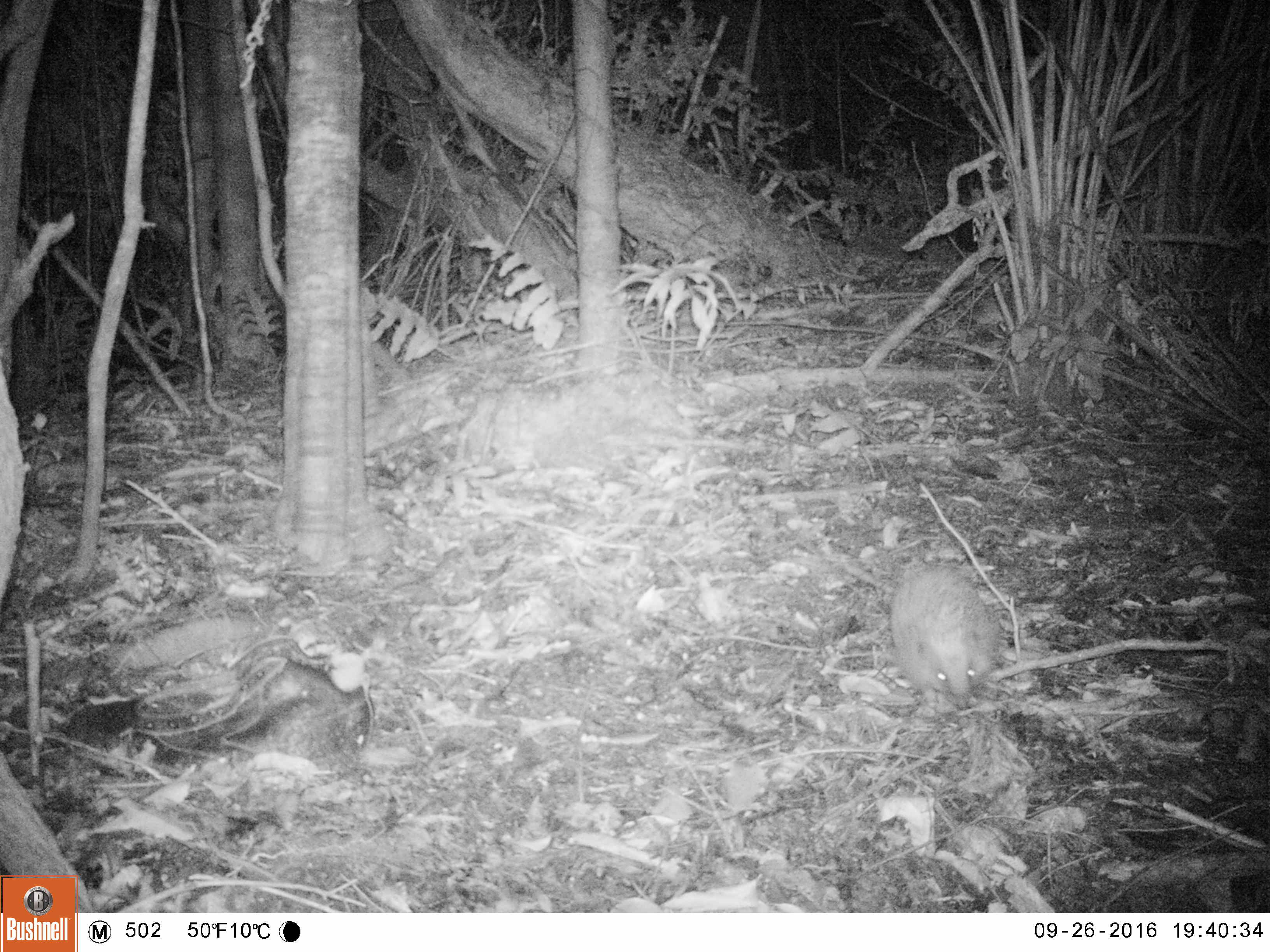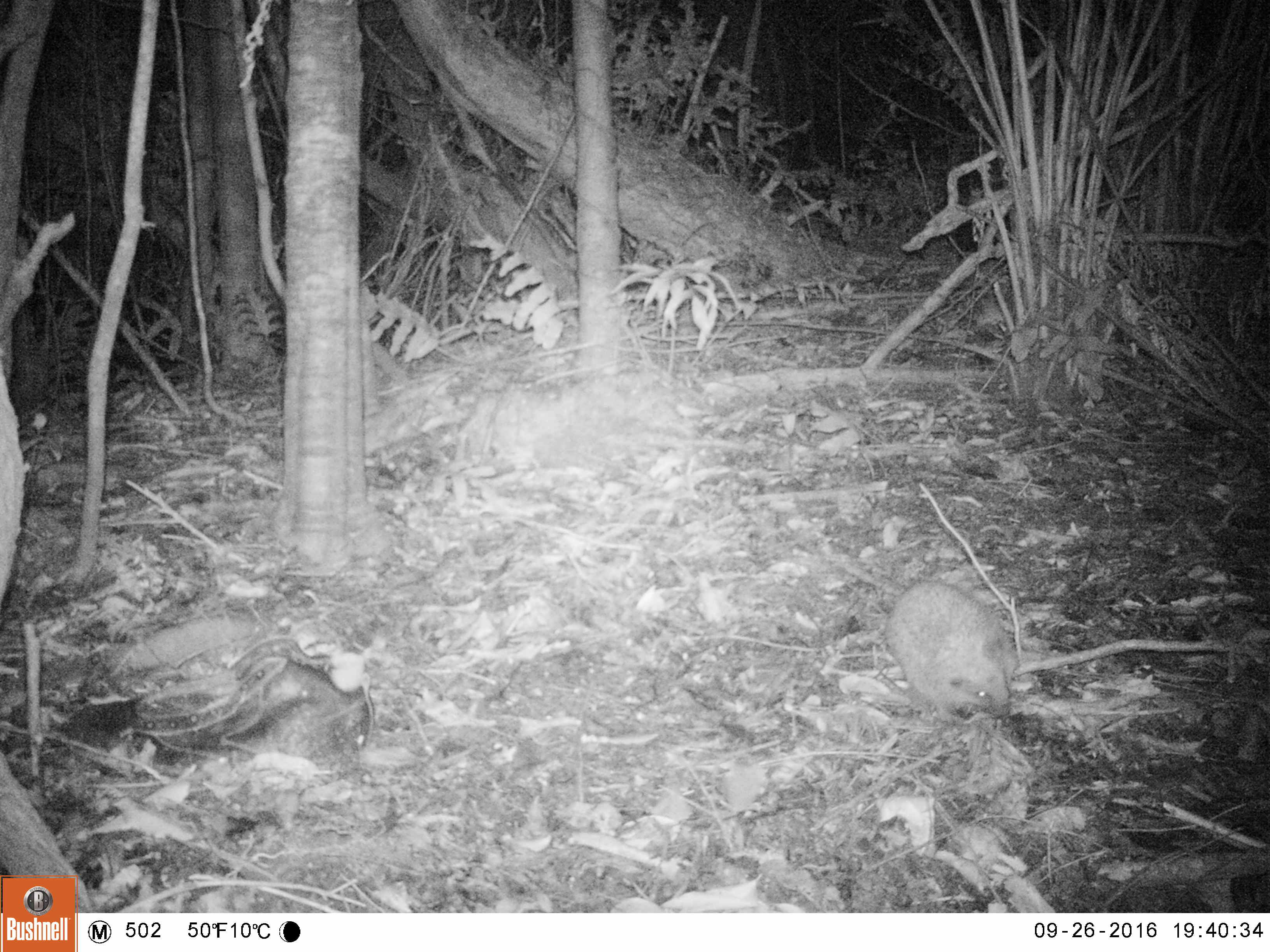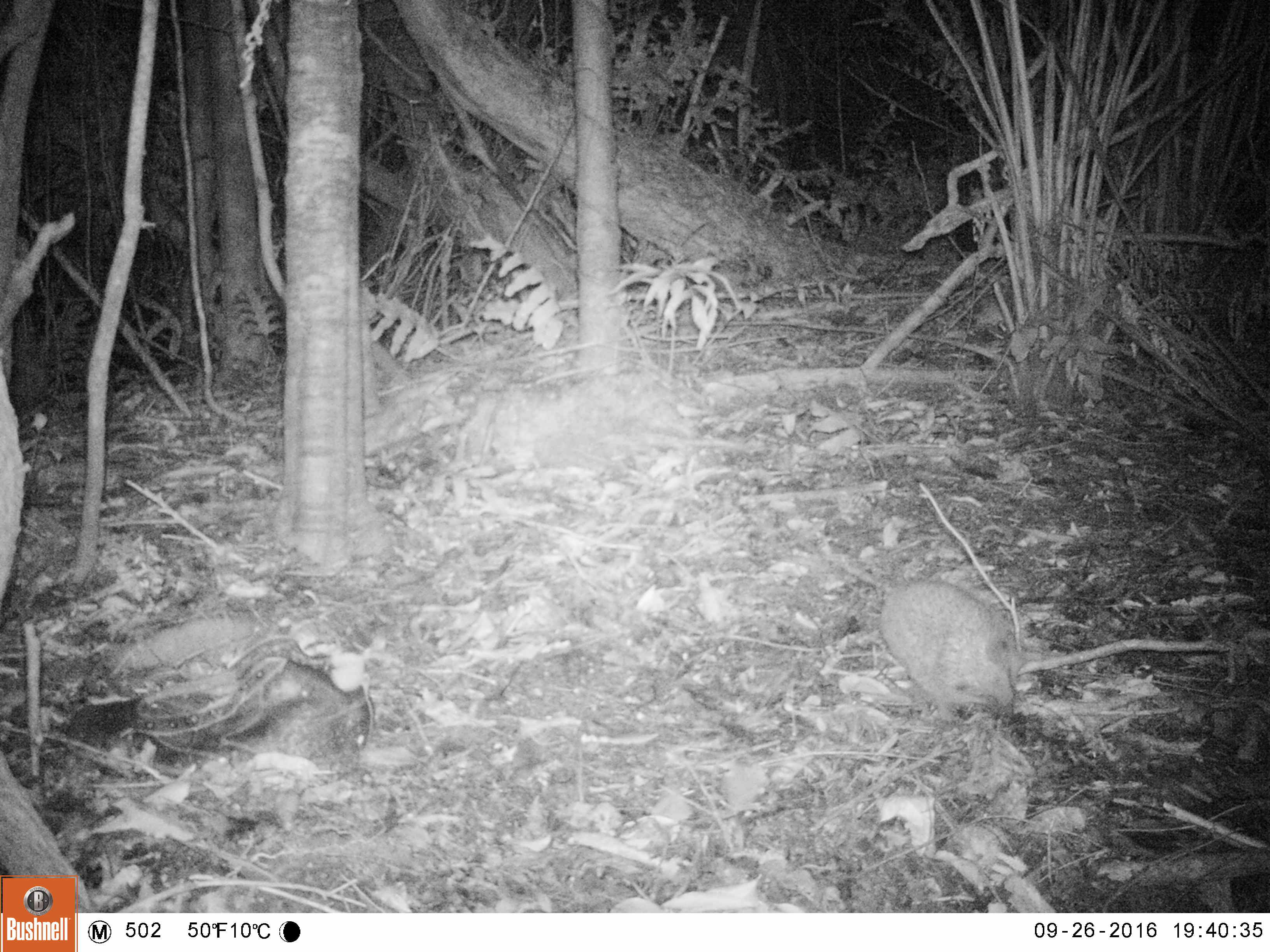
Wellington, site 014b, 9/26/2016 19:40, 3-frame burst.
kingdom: Animalia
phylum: Chordata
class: Mammalia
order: Eulipotyphla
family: Erinaceidae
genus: Erinaceus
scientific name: Erinaceus europaeus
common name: hedgehog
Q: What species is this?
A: Hedgehog (Erinaceus europaeus).